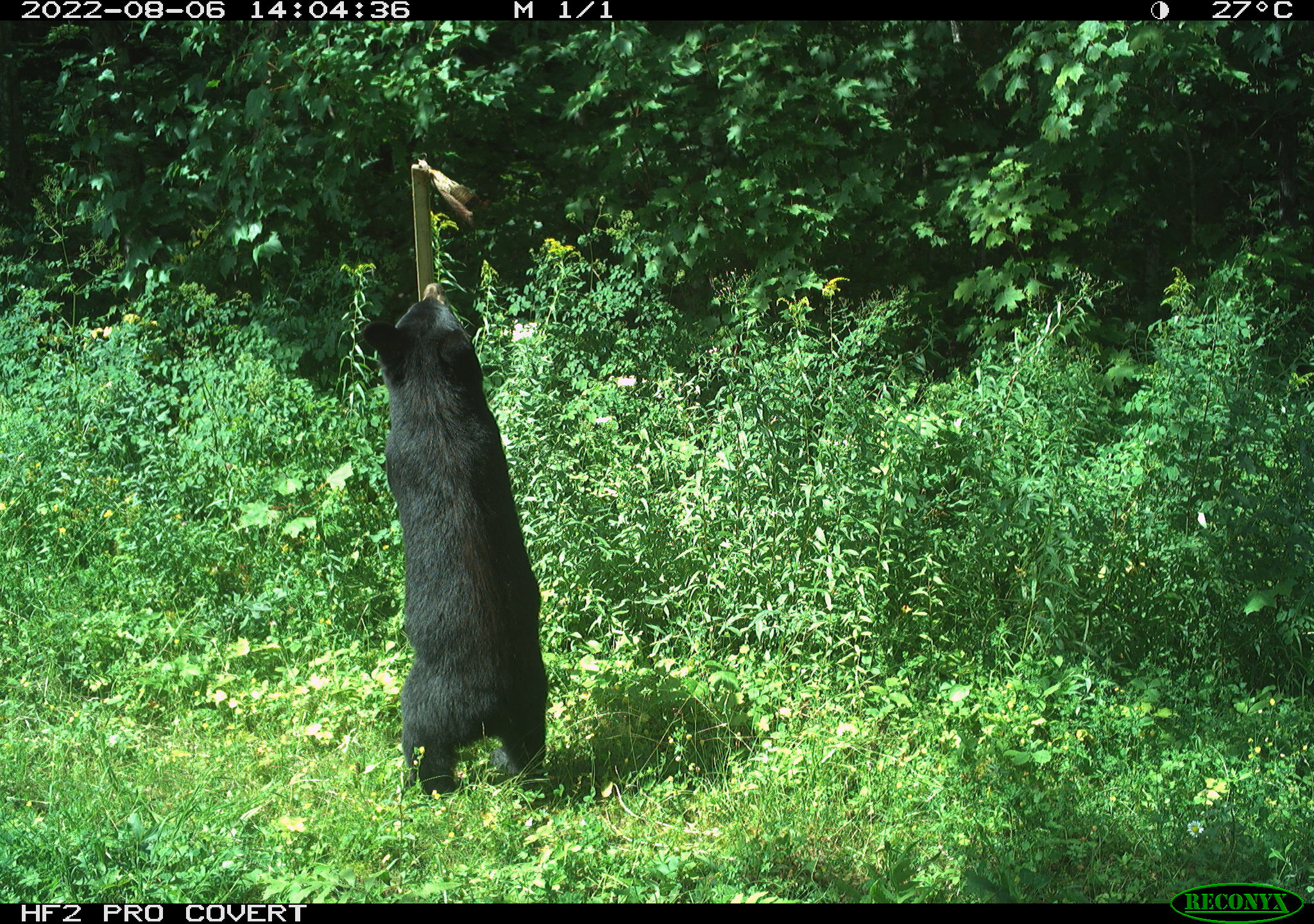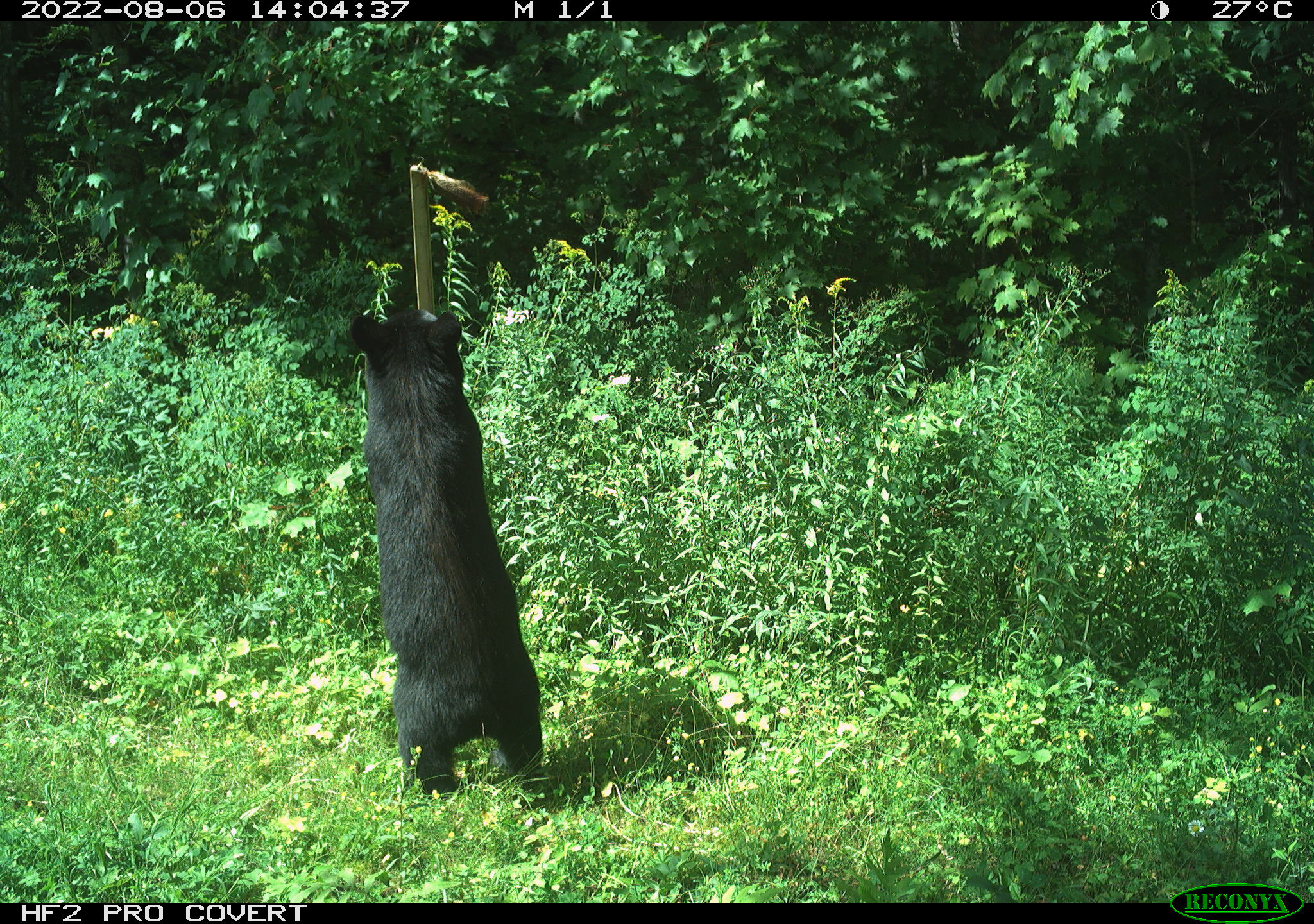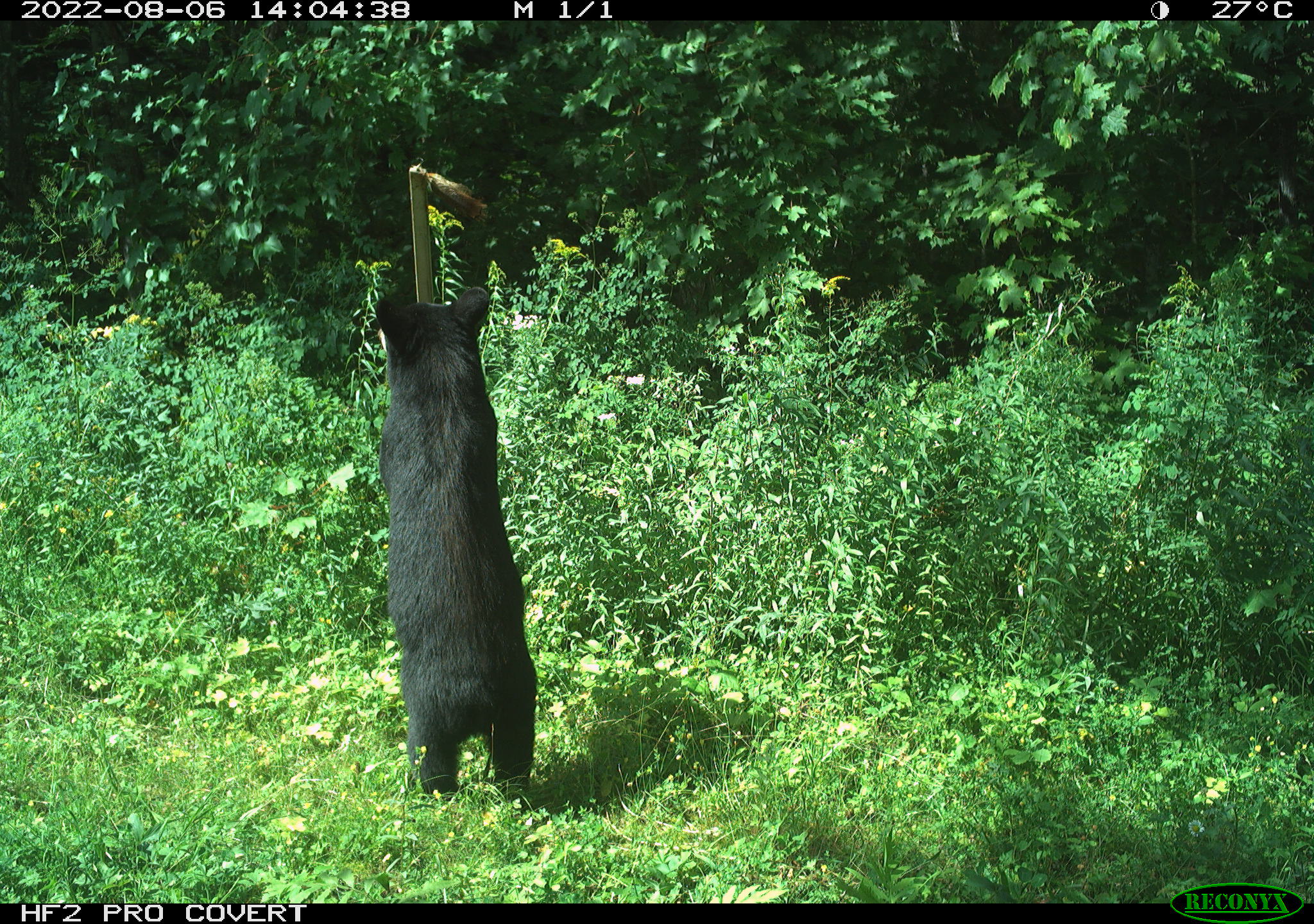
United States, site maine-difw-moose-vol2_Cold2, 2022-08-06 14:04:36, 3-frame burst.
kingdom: Animalia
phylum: Chordata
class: Mammalia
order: Carnivora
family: Ursidae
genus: Ursus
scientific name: Ursus americanus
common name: black bear